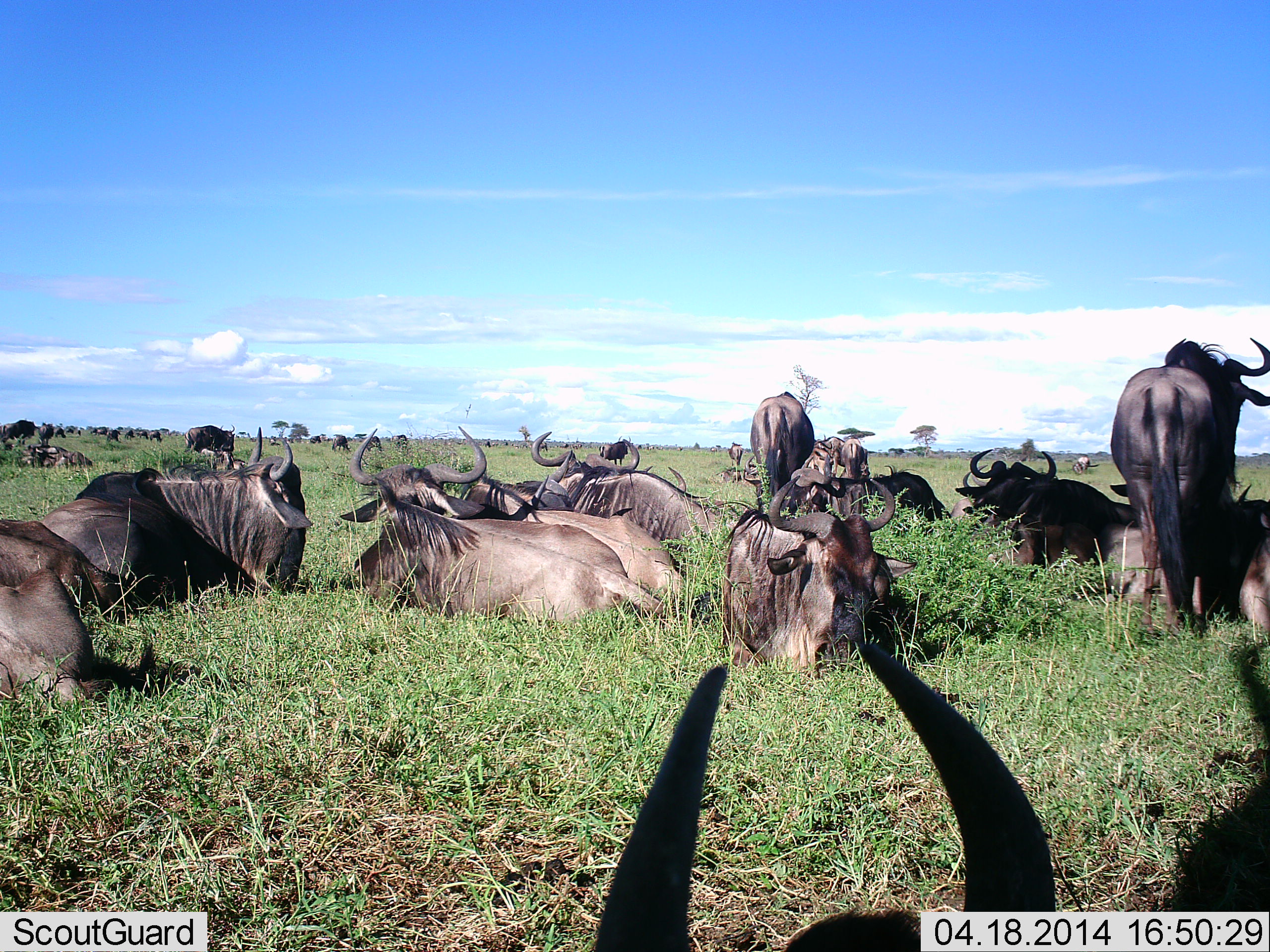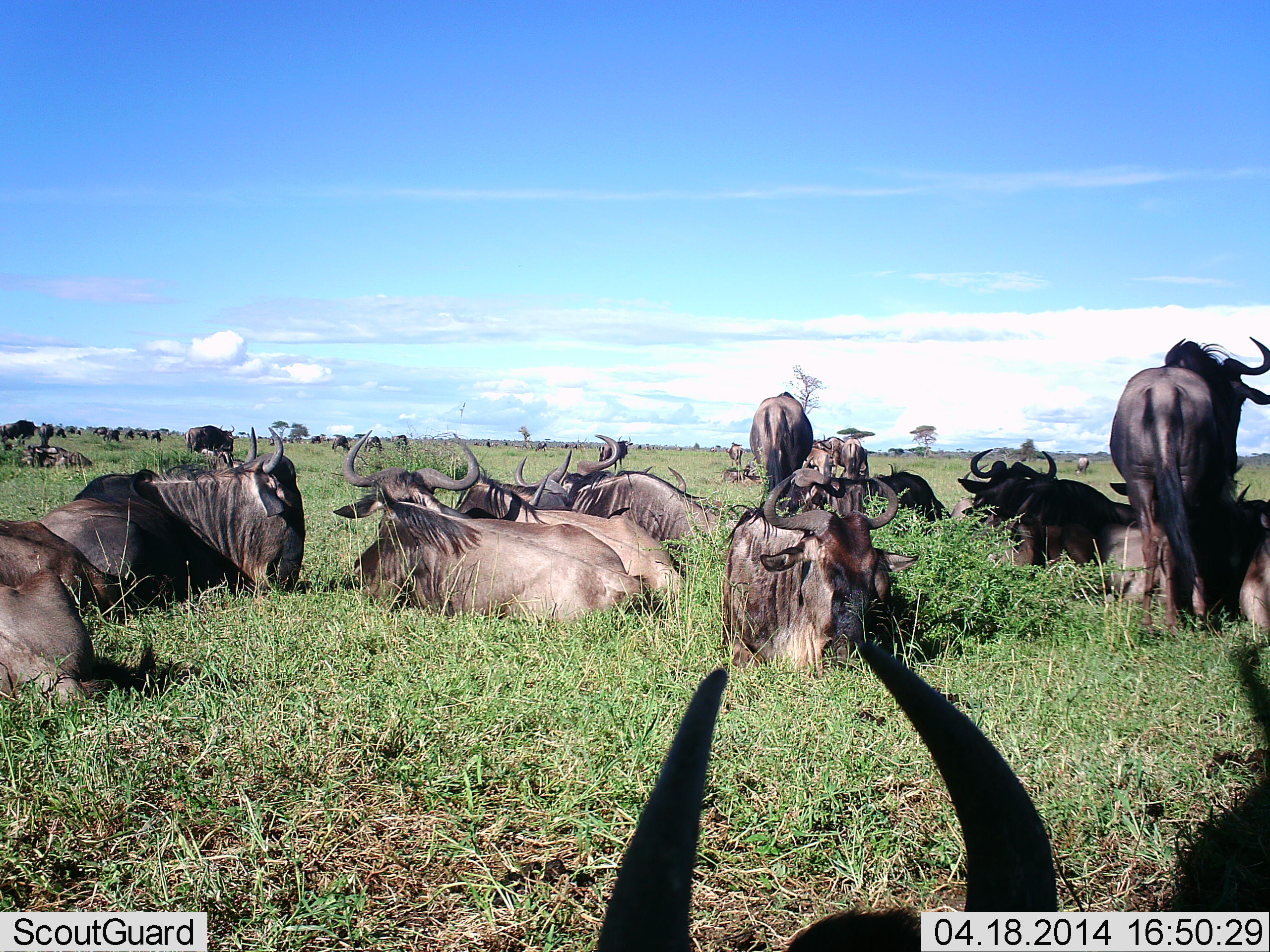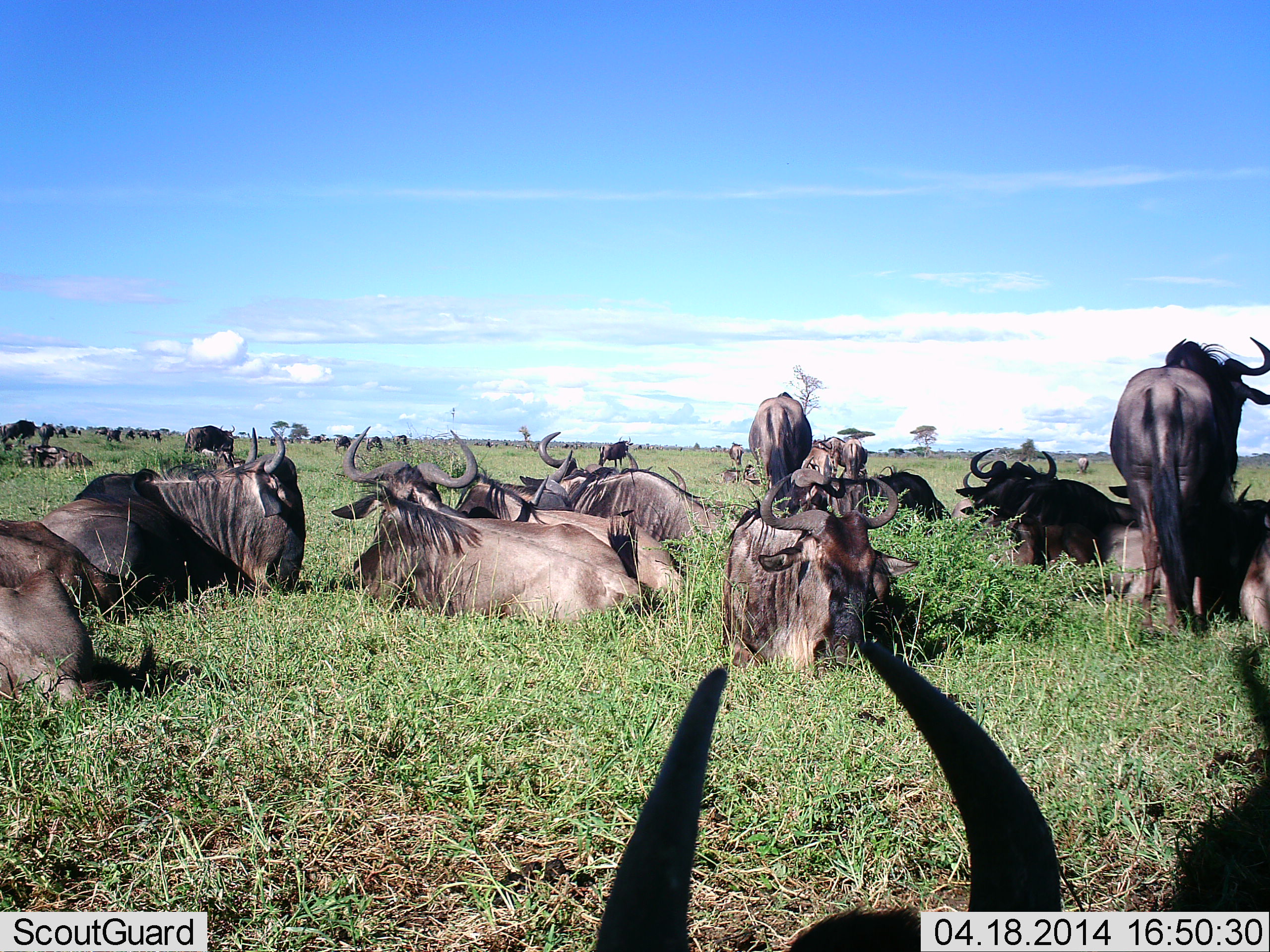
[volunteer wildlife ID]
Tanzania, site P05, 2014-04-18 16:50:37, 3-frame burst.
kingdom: Animalia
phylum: Chordata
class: Mammalia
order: Artiodactyla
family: Bovidae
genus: Connochaetes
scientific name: Connochaetes taurinus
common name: blue wildebeest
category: wildebeest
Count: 11-50.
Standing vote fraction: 60%.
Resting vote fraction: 100%.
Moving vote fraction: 10%.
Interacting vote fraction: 10%.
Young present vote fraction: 0%.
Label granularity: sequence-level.